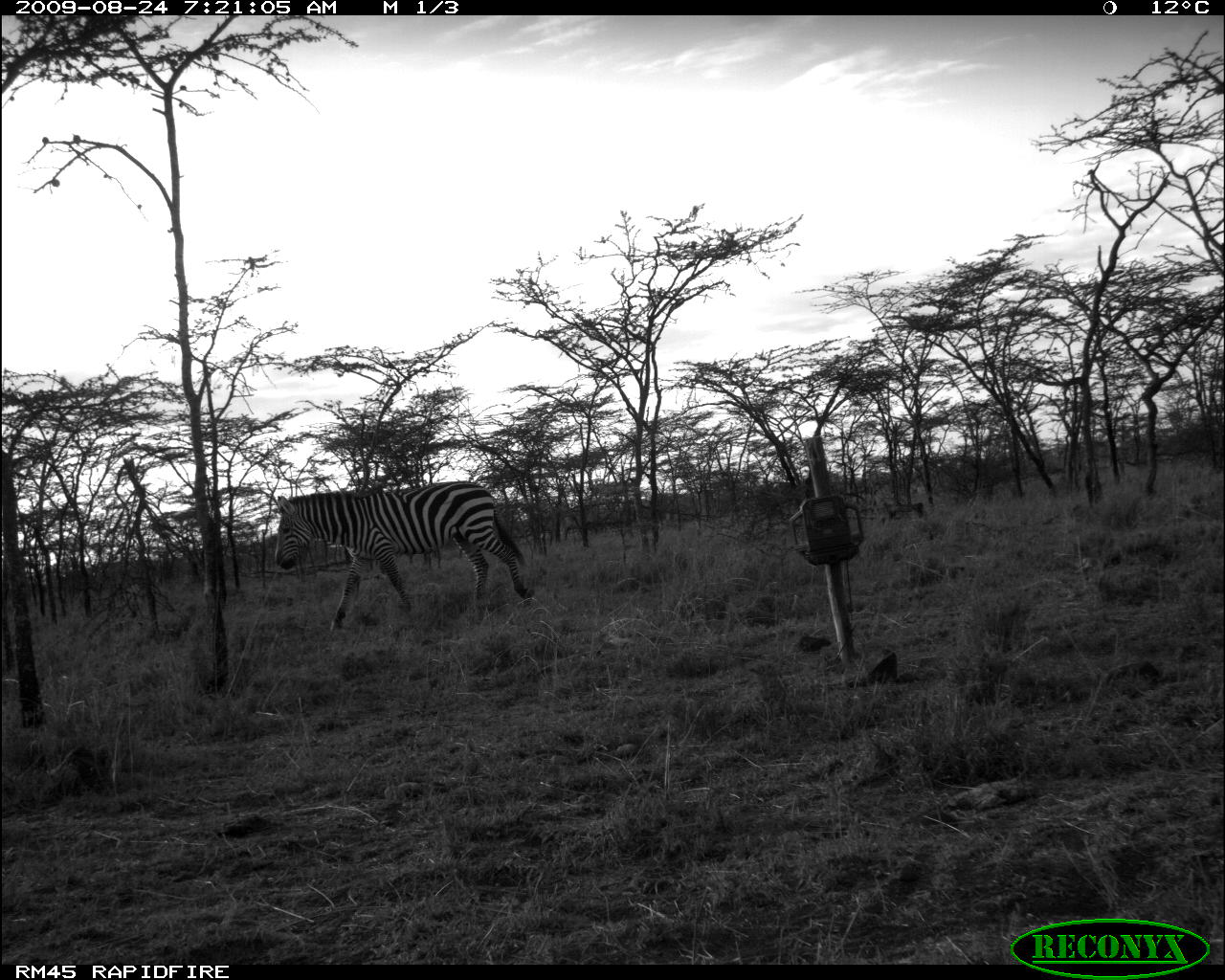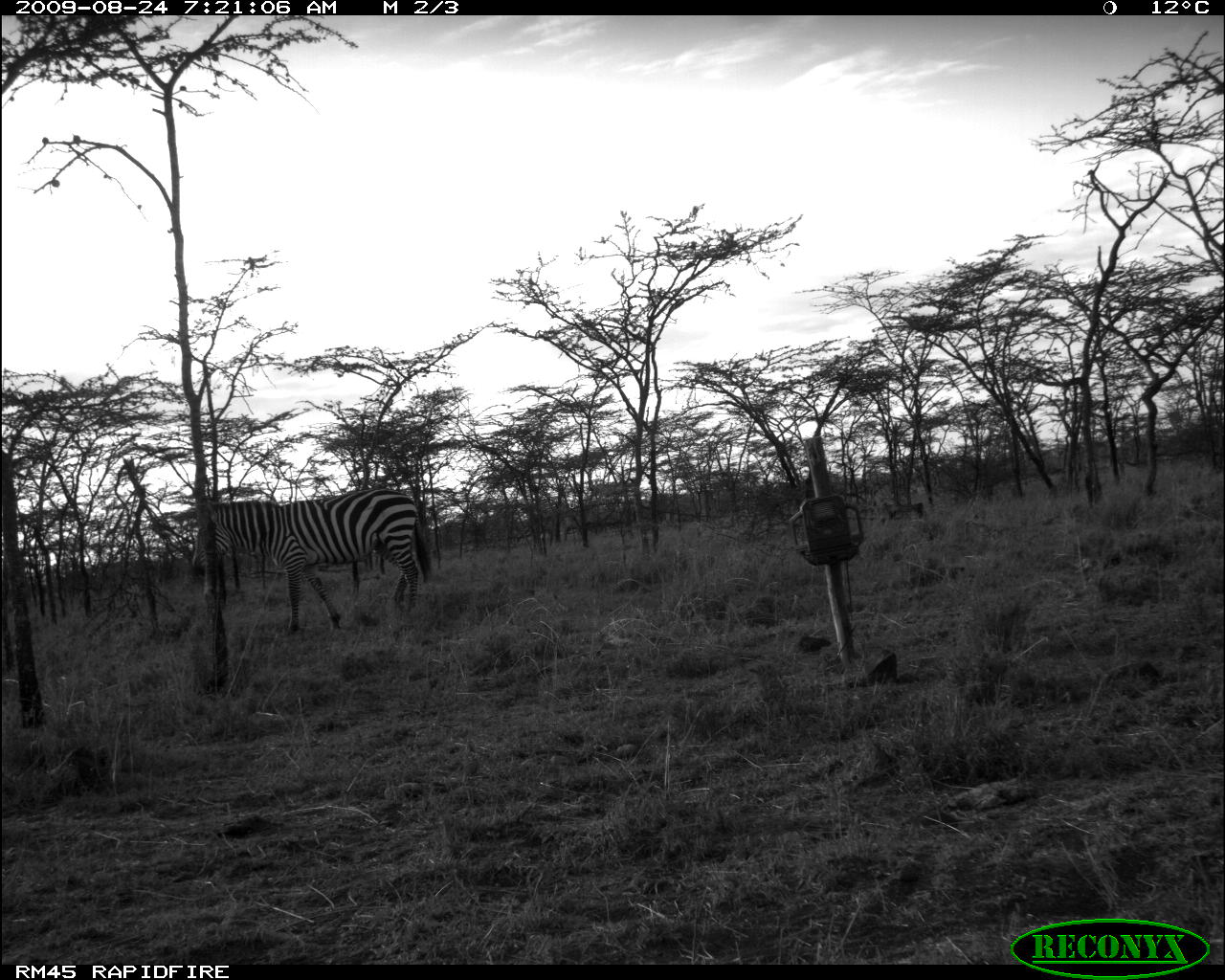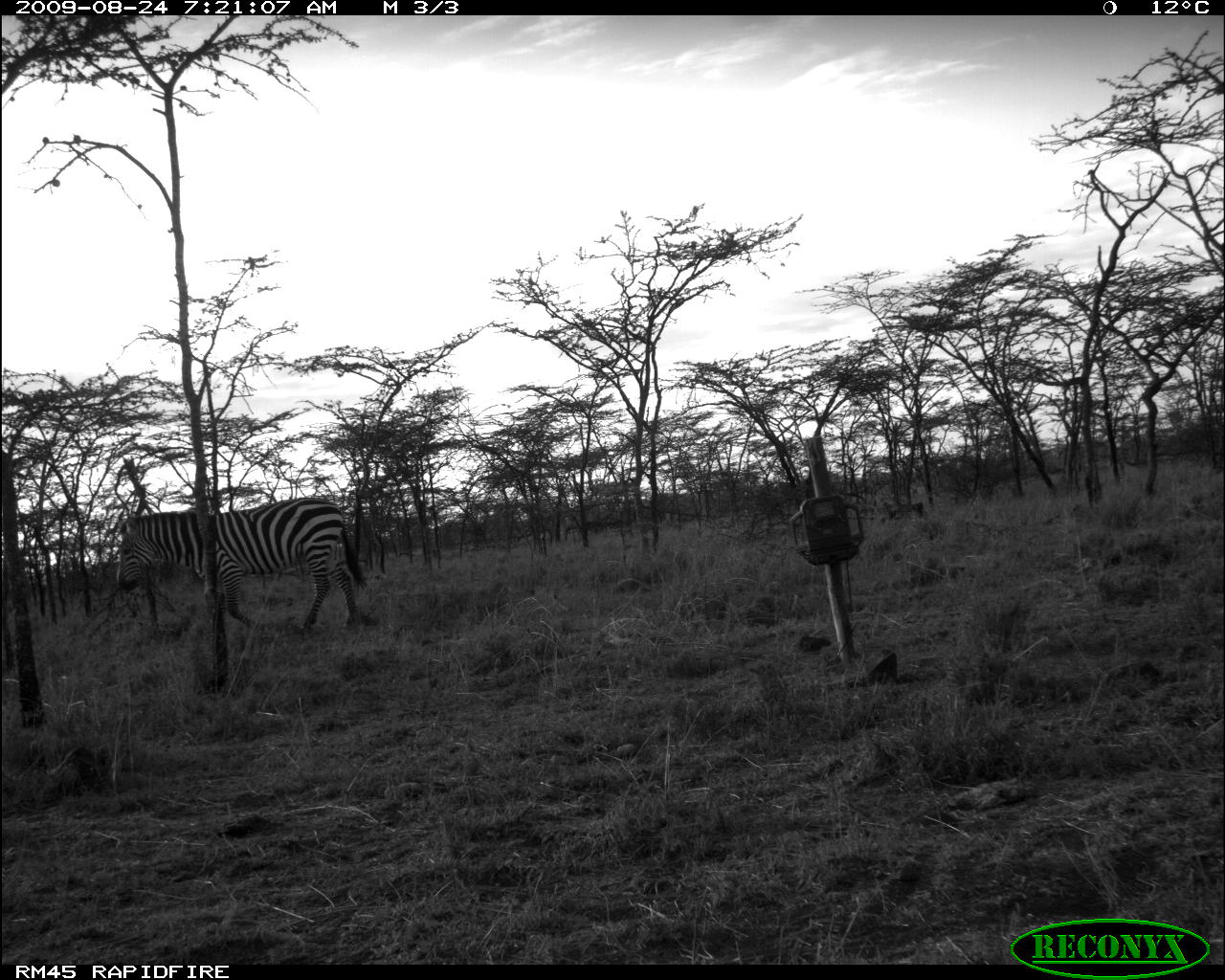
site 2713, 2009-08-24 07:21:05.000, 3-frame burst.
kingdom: Animalia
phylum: Chordata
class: Mammalia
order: Perissodactyla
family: Equidae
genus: Equus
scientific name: Equus quagga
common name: plains zebra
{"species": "Equus quagga (plains zebra)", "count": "1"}